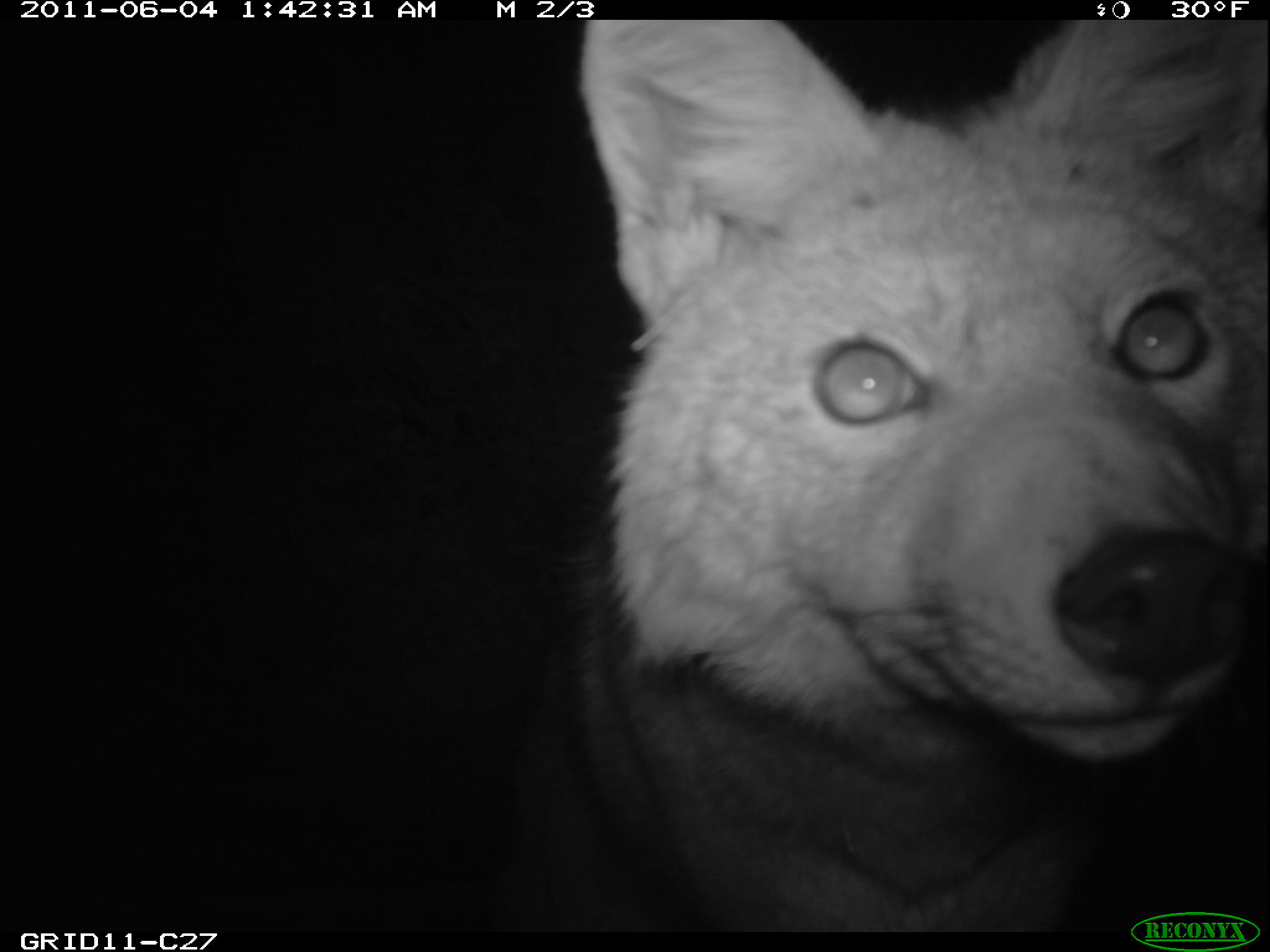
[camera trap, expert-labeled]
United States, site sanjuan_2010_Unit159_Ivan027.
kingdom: Animalia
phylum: Chordata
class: Mammalia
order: Carnivora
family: Canidae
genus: Canis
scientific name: Canis latrans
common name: coyote